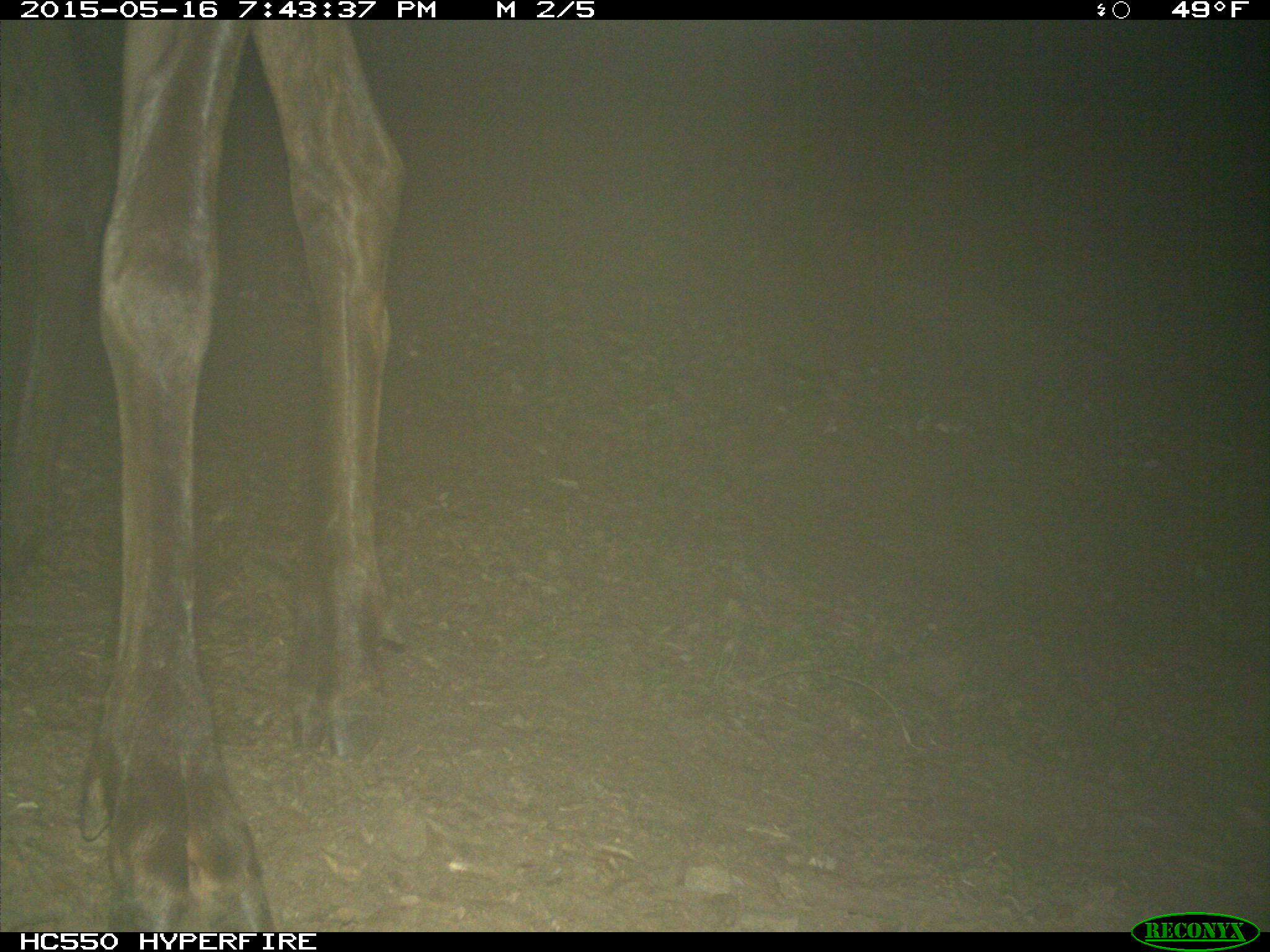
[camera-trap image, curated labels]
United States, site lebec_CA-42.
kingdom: Animalia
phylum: Chordata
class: Mammalia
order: Artiodactyla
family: Cervidae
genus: Cervus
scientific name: Cervus canadensis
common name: elk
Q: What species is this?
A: Cervus canadensis (elk).